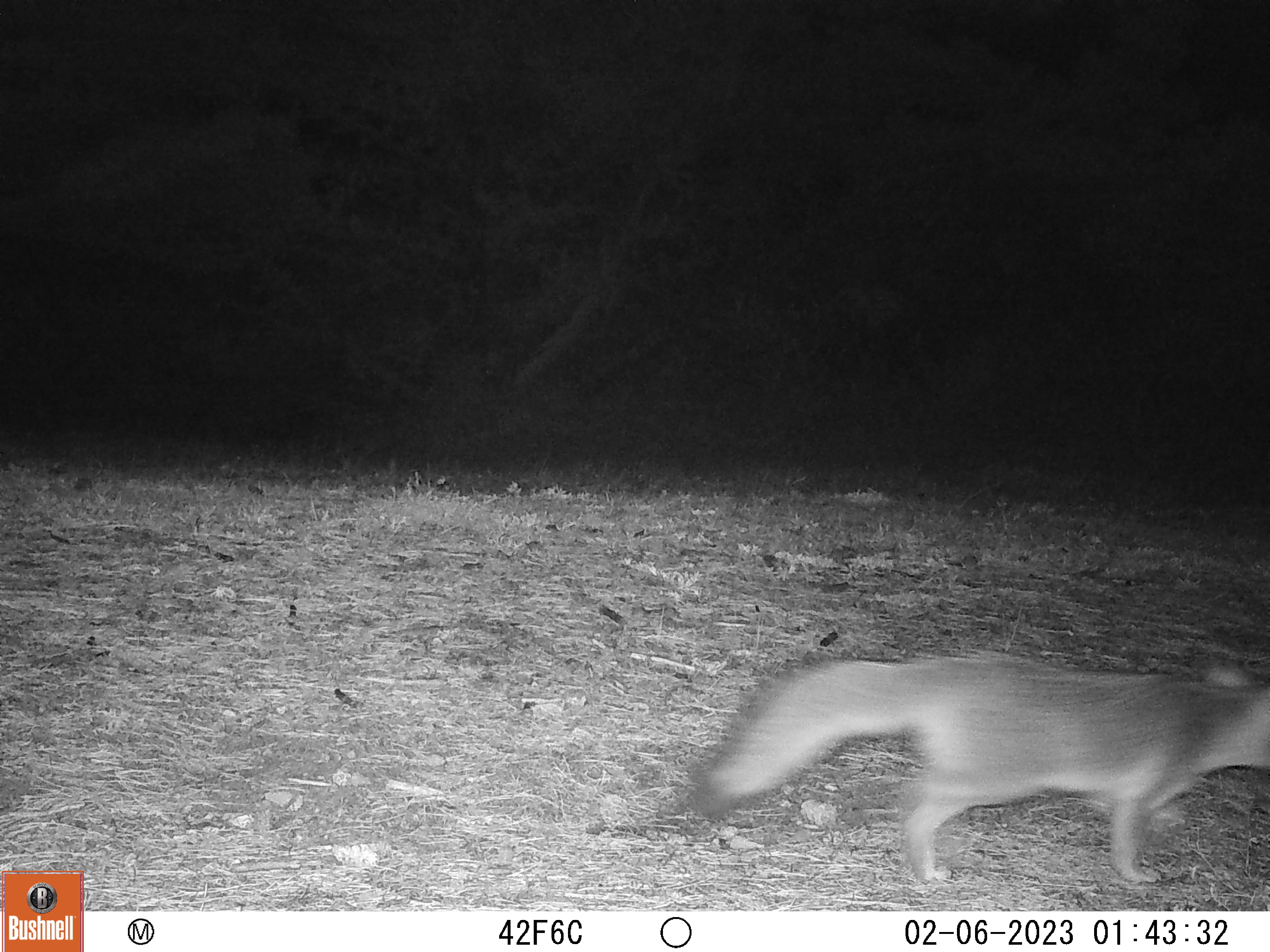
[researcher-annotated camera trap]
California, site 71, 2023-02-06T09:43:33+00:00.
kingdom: Animalia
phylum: Chordata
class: Mammalia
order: Carnivora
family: Canidae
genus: Urocyon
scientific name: Urocyon cinereoargenteus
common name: gray fox